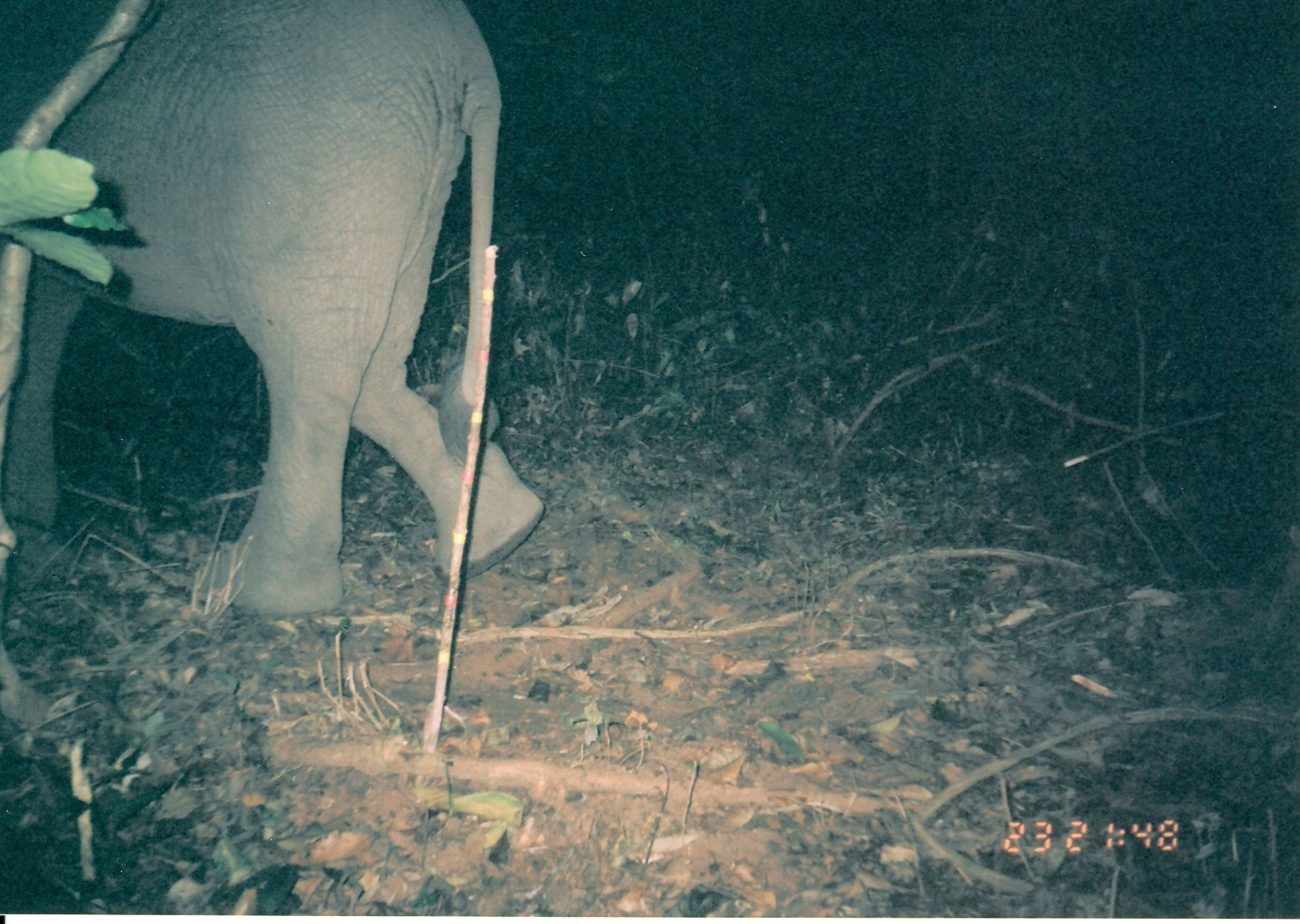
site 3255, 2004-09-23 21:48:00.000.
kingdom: Animalia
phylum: Chordata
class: Mammalia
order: Proboscidea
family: Elephantidae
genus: Loxodonta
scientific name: Loxodonta africana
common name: african bush elephant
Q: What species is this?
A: Loxodonta africana (african bush elephant).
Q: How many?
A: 1.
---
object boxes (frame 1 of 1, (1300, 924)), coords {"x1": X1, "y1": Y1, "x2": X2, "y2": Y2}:
loxodonta africana: {"x1": 2, "y1": 0, "x2": 544, "y2": 616}